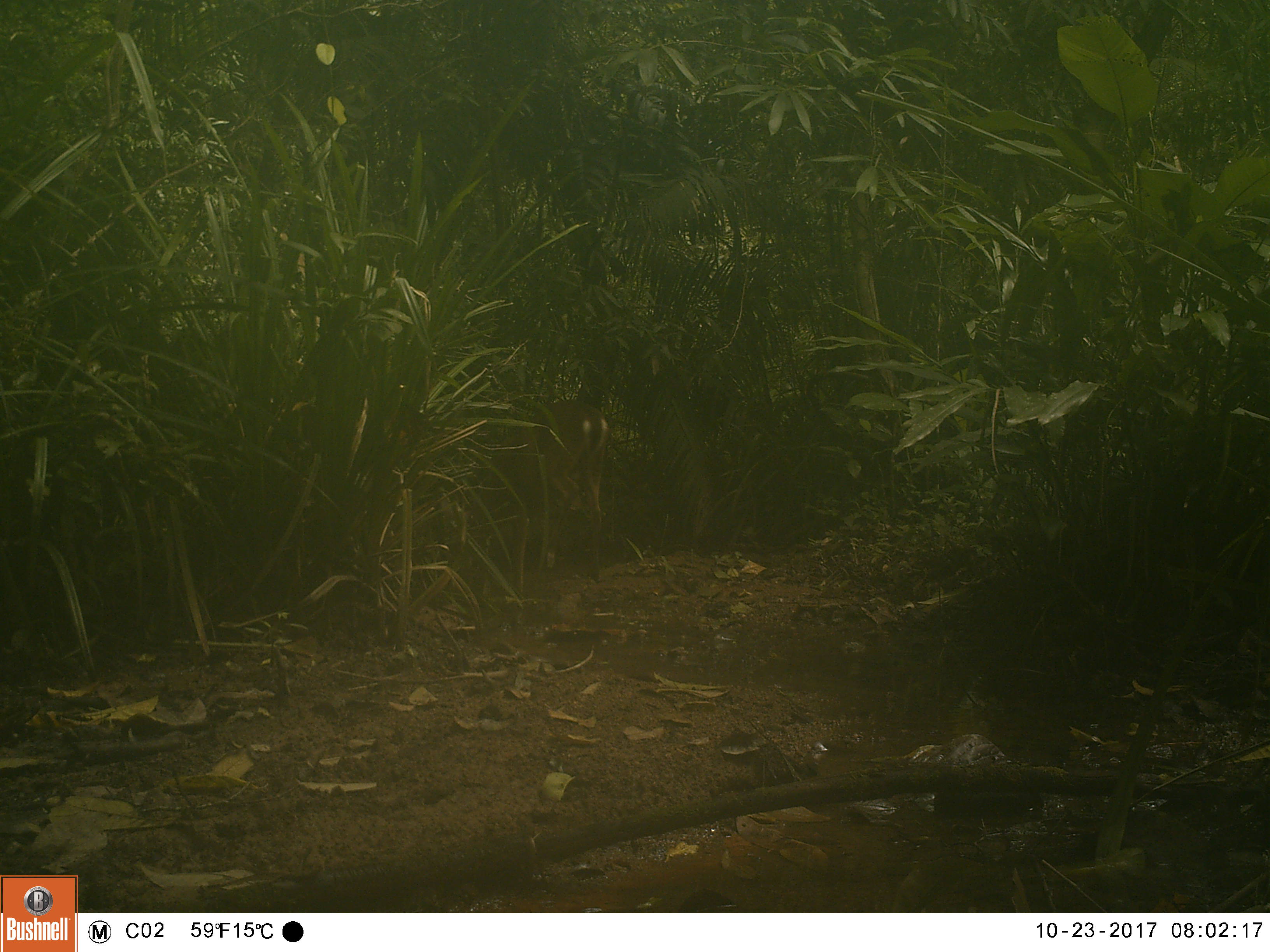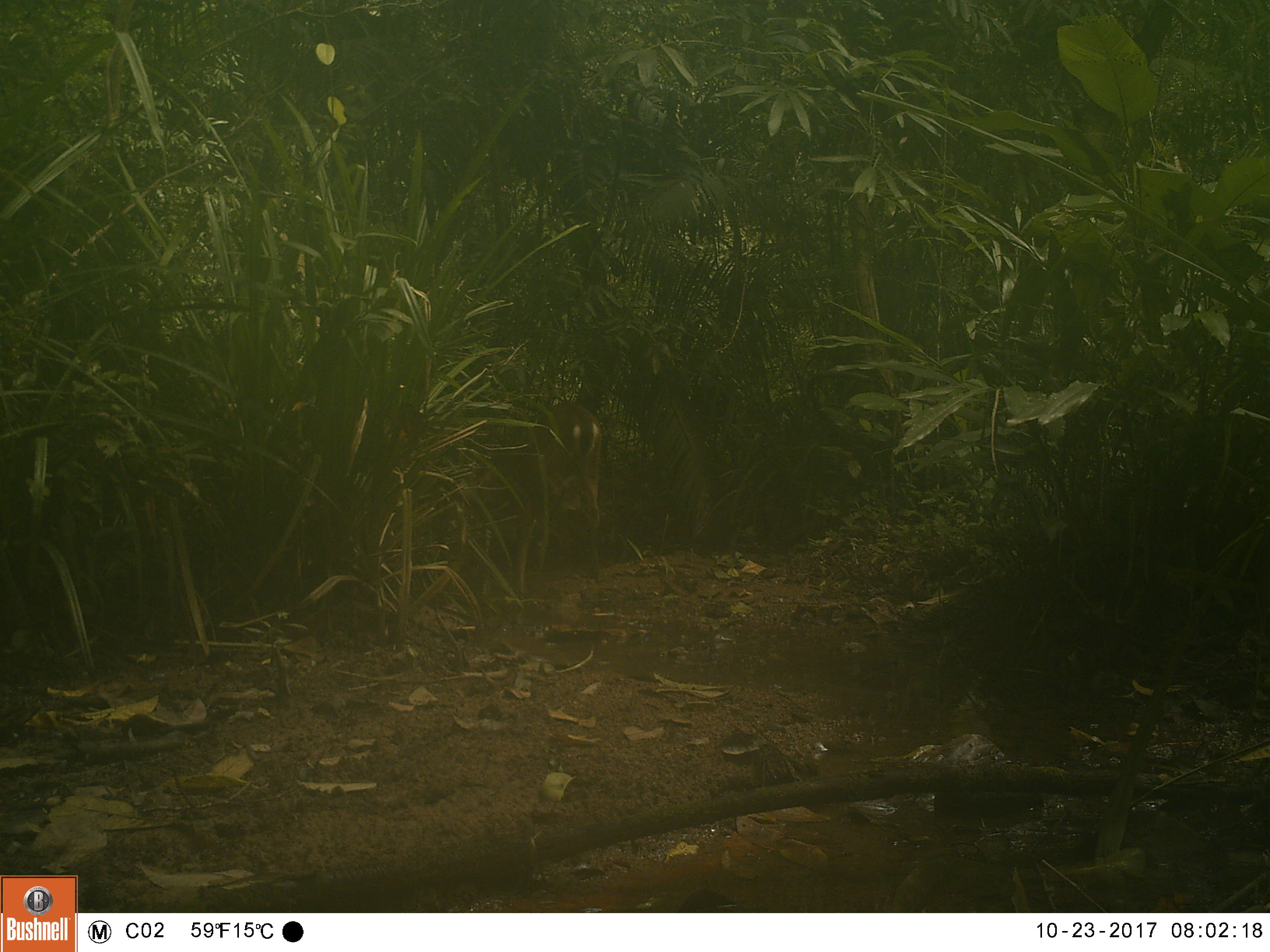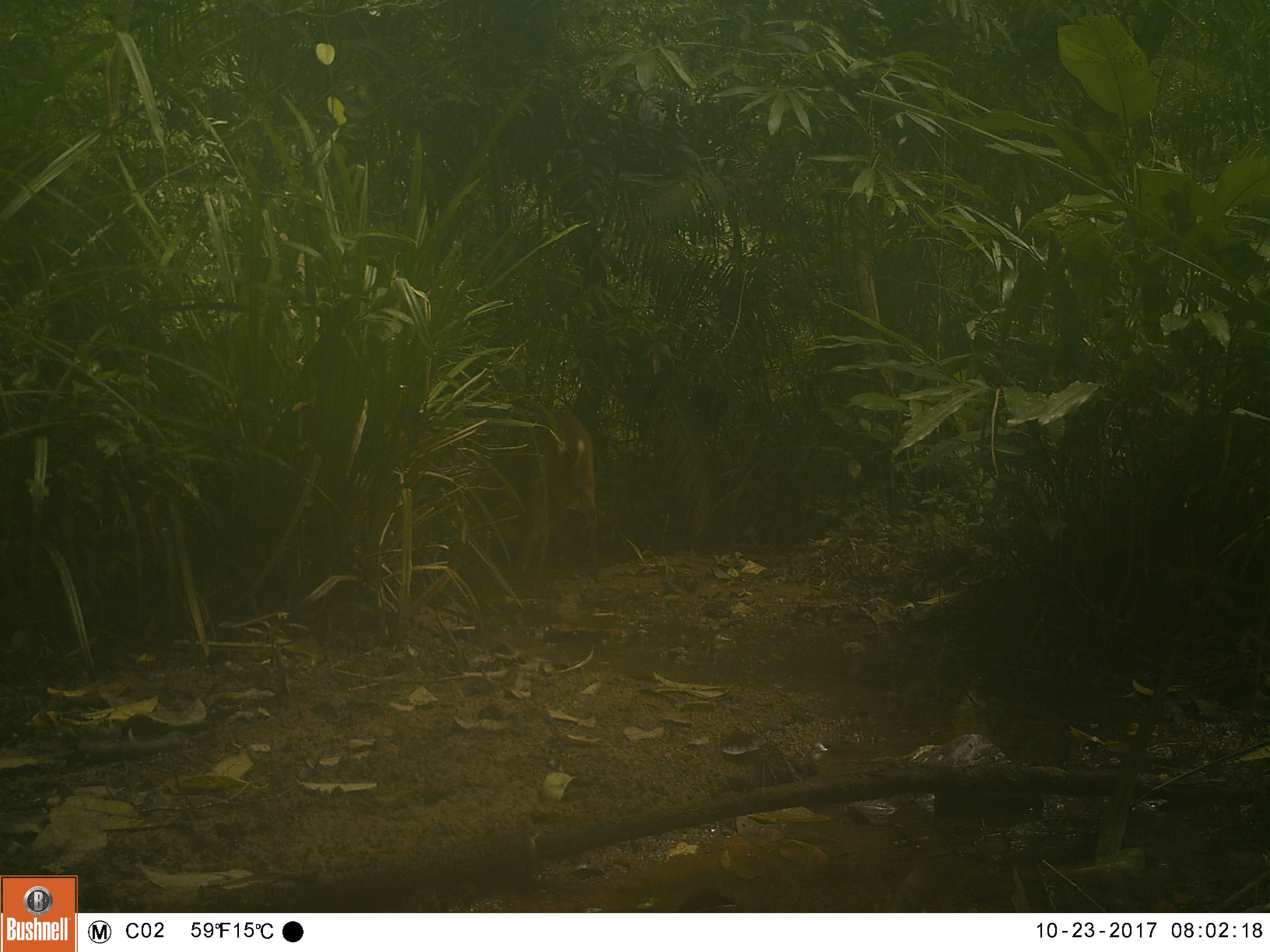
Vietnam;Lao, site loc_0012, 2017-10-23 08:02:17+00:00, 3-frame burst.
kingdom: Animalia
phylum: Chordata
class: Mammalia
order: Artiodactyla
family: Cervidae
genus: Muntiacus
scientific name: Muntiacus vuquangensis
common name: large-antlered muntjac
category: large antlered muntjac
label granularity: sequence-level